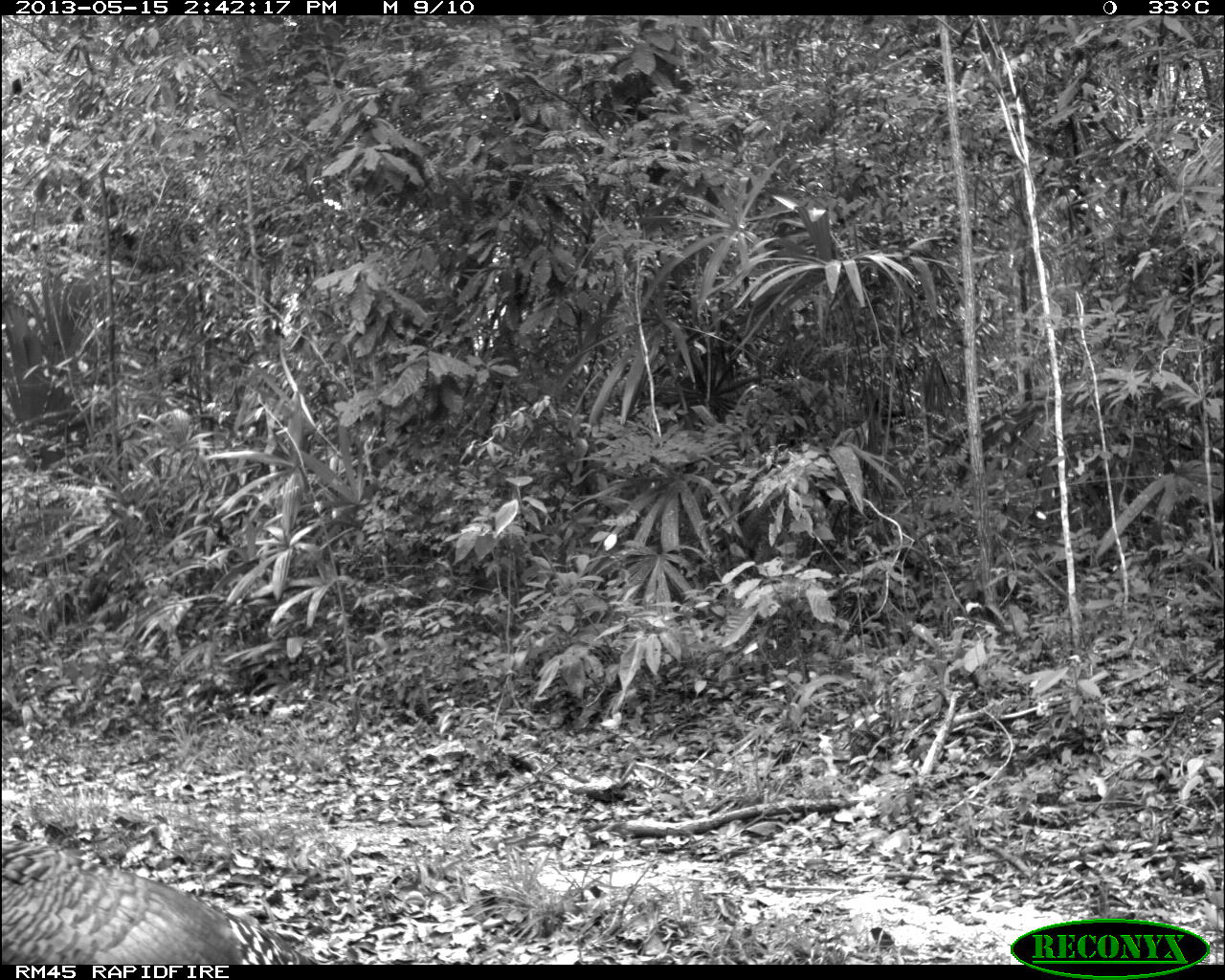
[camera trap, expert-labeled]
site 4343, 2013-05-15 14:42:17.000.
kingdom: Animalia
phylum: Chordata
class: Aves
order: Galliformes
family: Phasianidae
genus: Meleagris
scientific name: Meleagris ocellata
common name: ocellated turkey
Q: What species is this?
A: Meleagris ocellata (ocellated turkey).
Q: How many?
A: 1.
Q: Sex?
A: Female.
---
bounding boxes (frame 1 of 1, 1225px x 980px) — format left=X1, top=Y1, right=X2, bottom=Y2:
meleagris ocellata: left=0, top=834, right=319, bottom=964